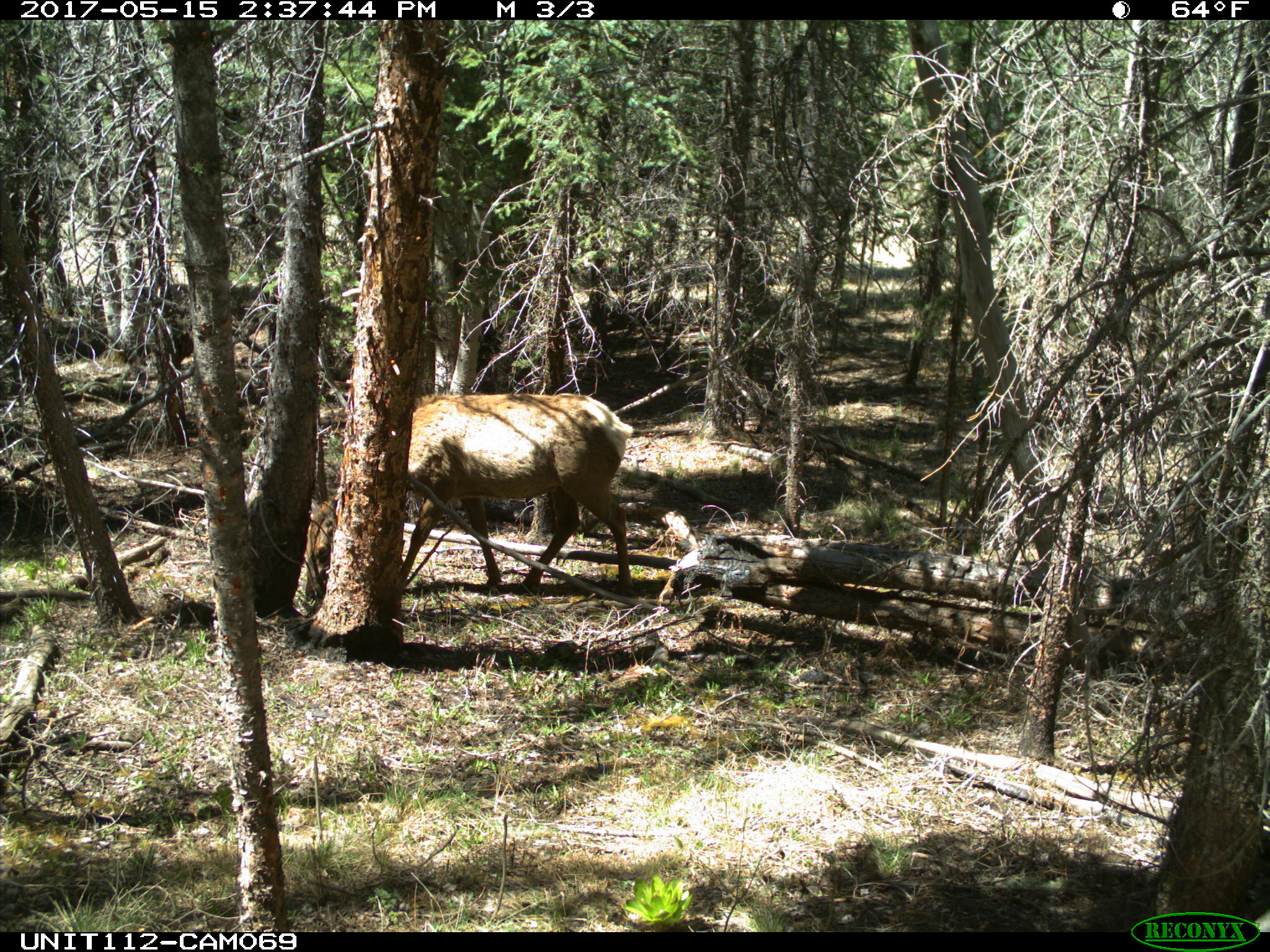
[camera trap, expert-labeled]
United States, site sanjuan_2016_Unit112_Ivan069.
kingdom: Animalia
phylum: Chordata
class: Mammalia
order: Artiodactyla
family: Cervidae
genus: Cervus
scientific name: Cervus elaphus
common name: red deer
Cervus elaphus (red deer).